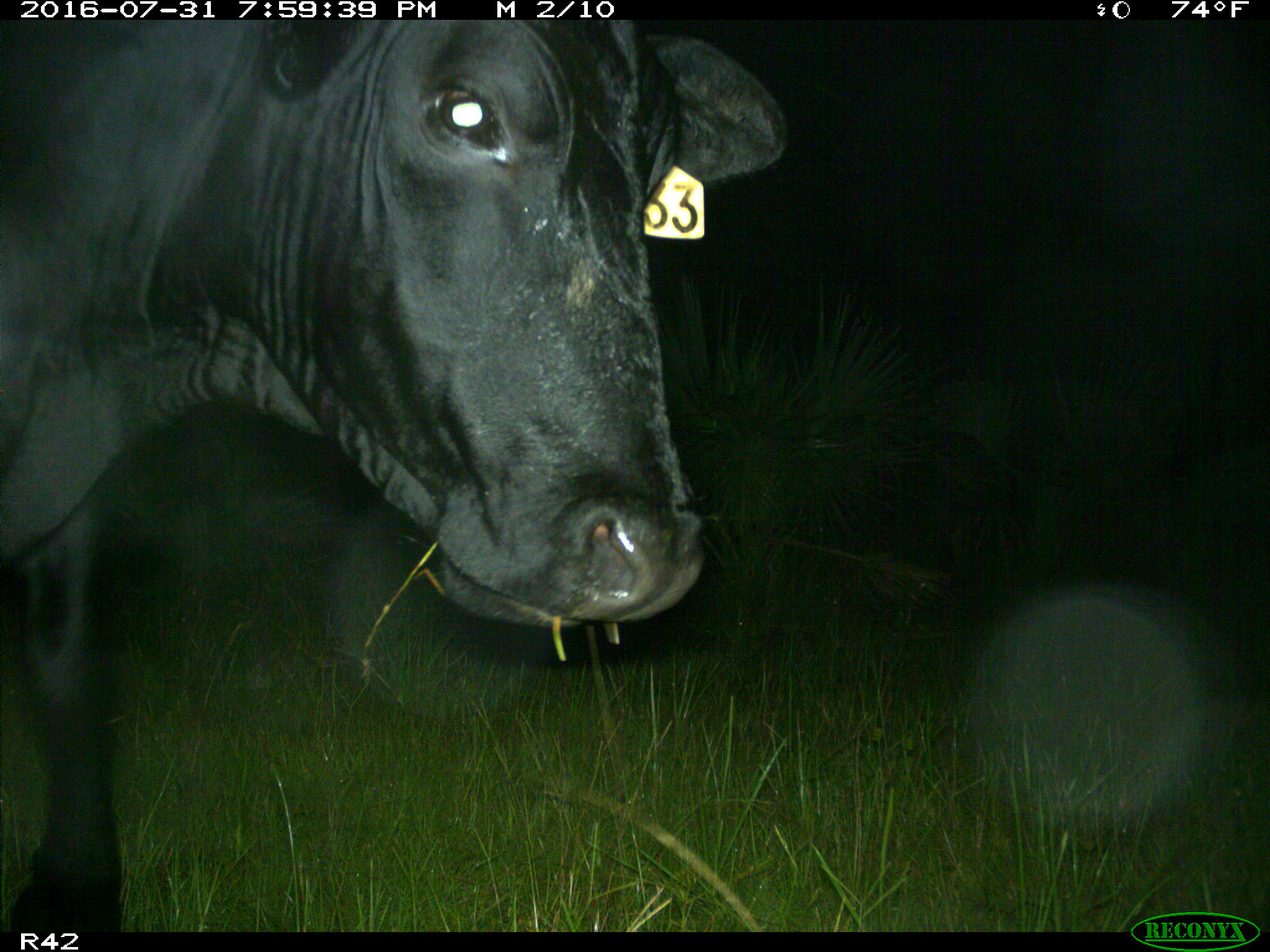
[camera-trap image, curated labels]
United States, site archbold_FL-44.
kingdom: Animalia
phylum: Chordata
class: Mammalia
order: Artiodactyla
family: Bovidae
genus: Bos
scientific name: Bos taurus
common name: domestic cow